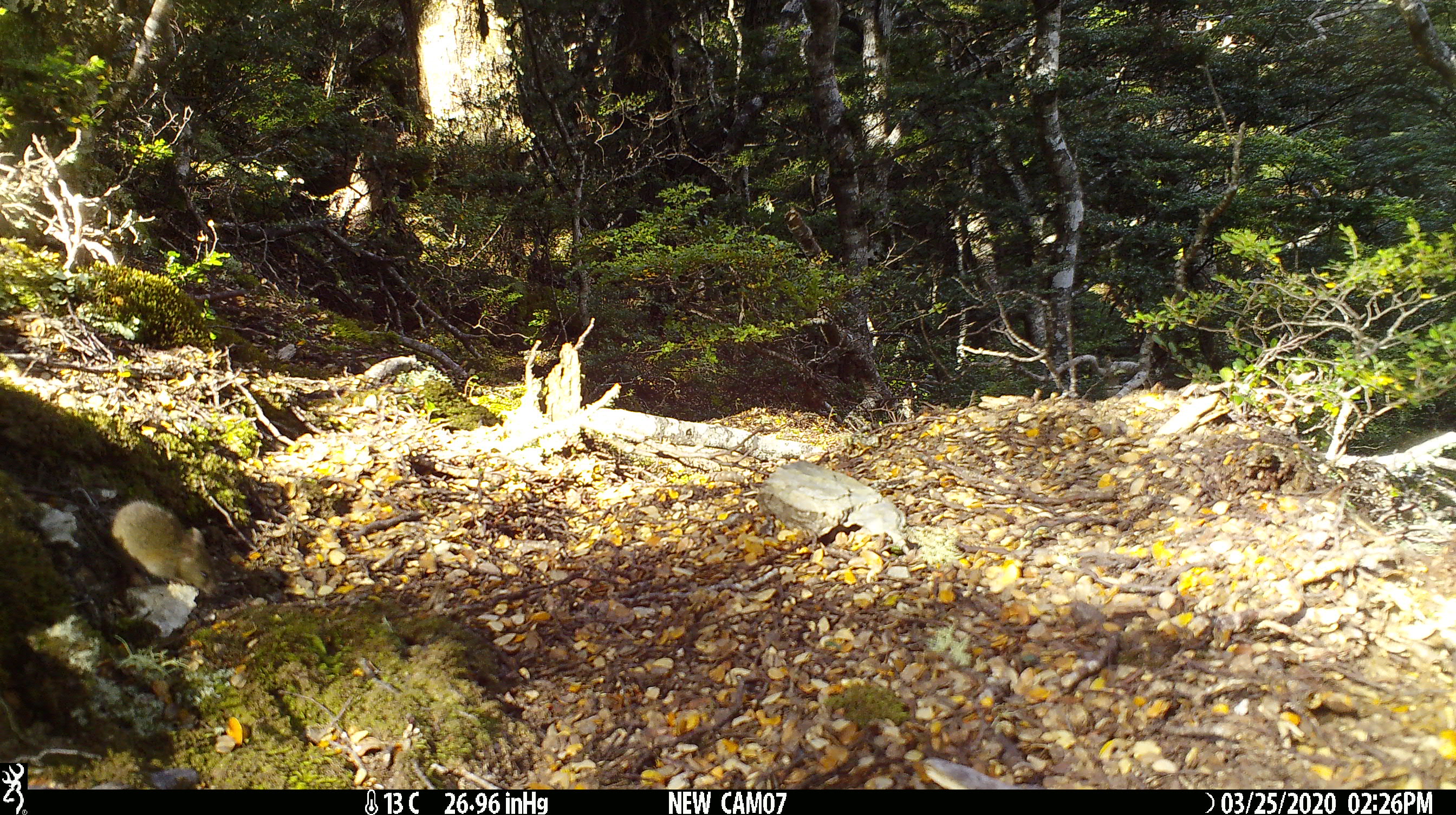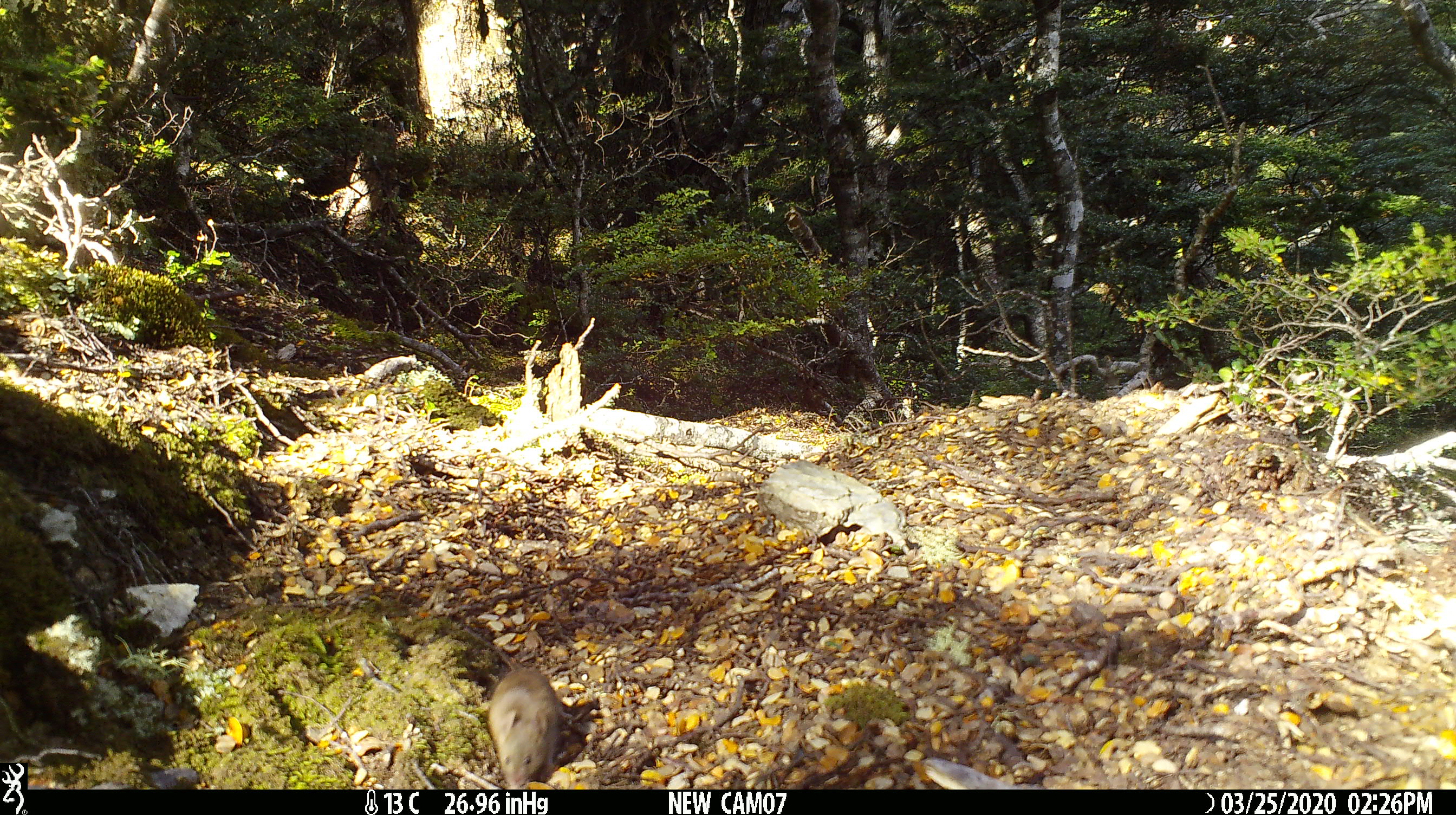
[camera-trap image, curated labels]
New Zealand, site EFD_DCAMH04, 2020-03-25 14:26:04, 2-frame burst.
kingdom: Animalia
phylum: Chordata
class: Mammalia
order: Rodentia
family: Muridae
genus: Mus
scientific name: Mus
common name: mouse